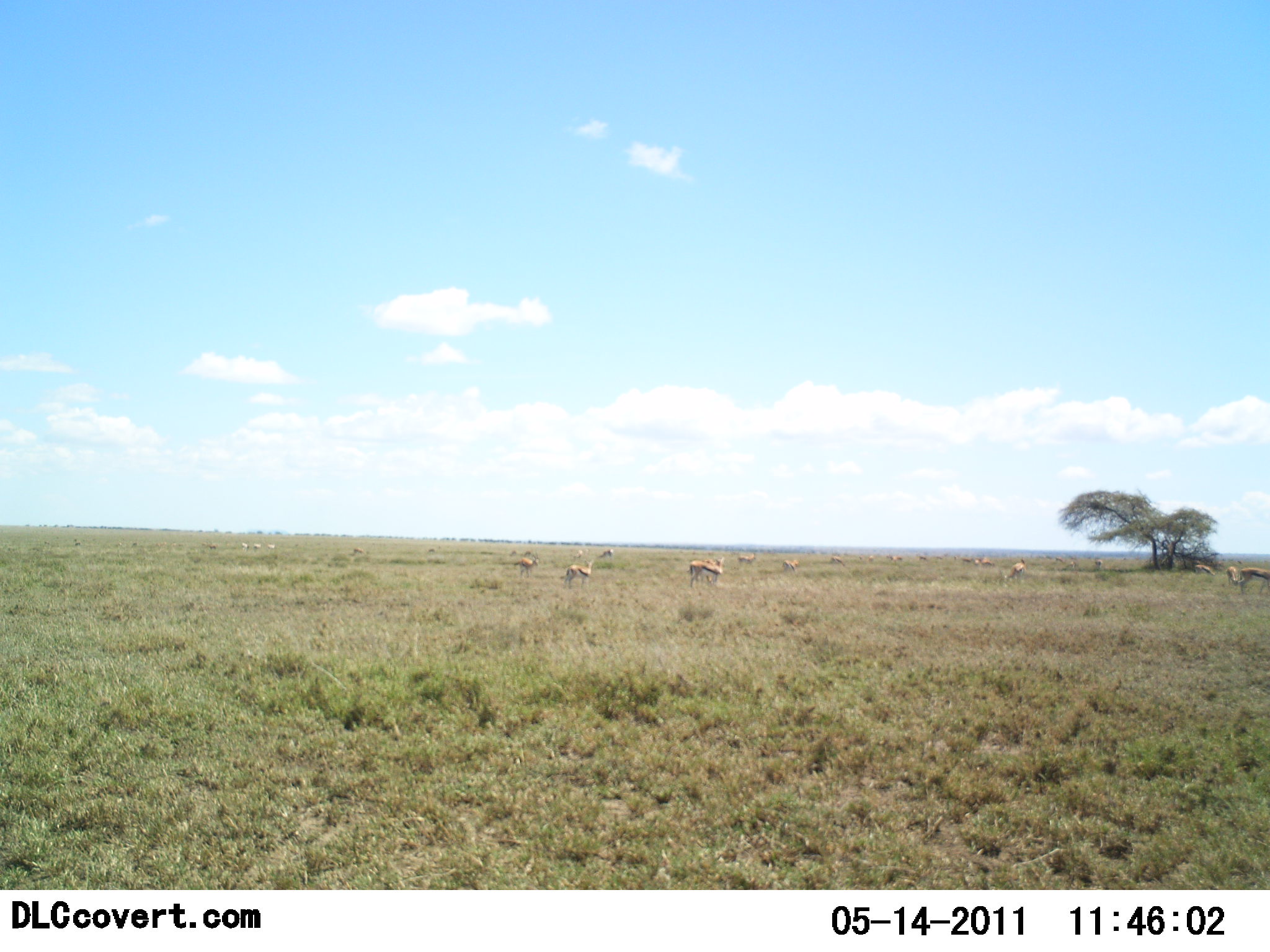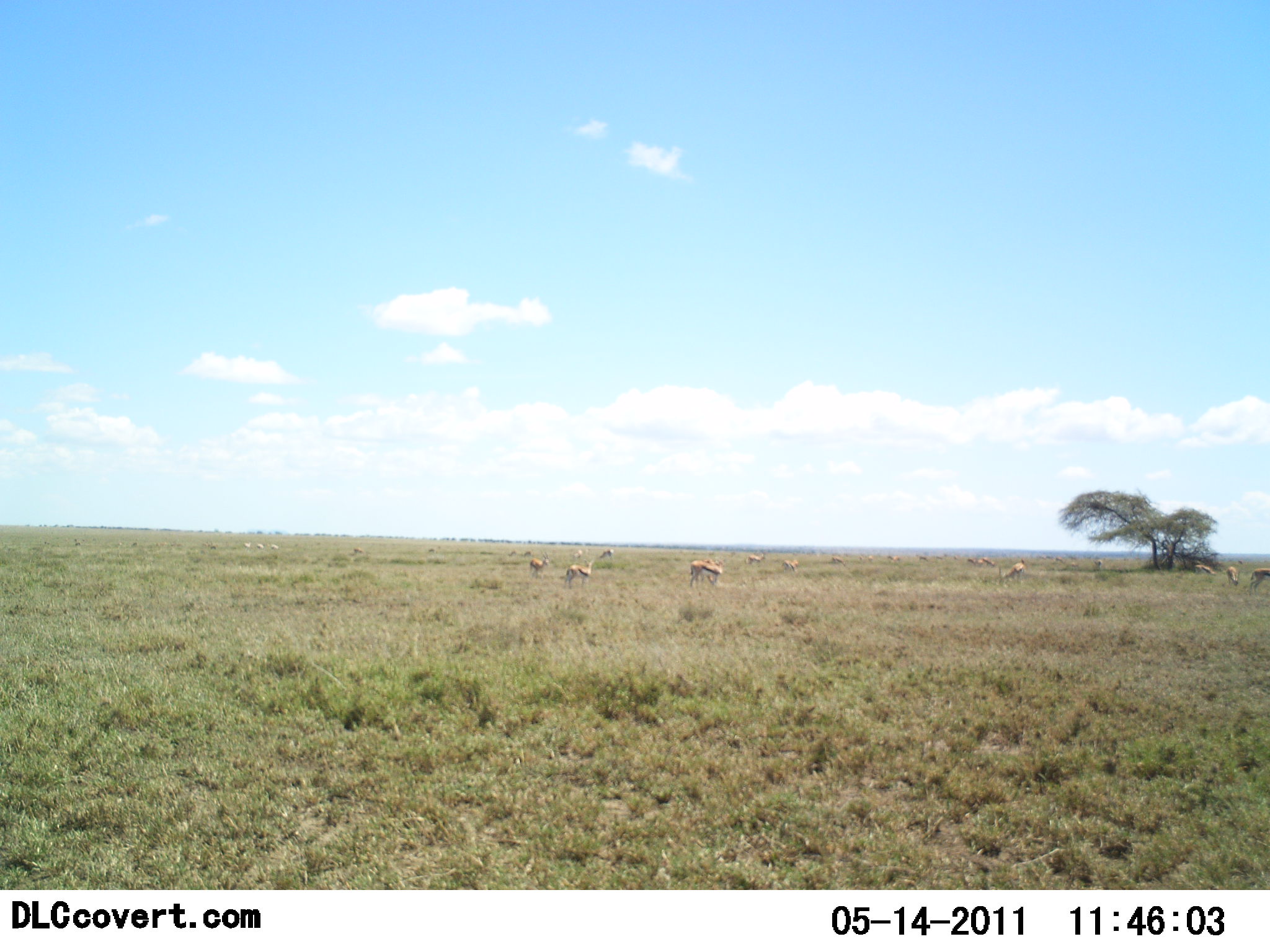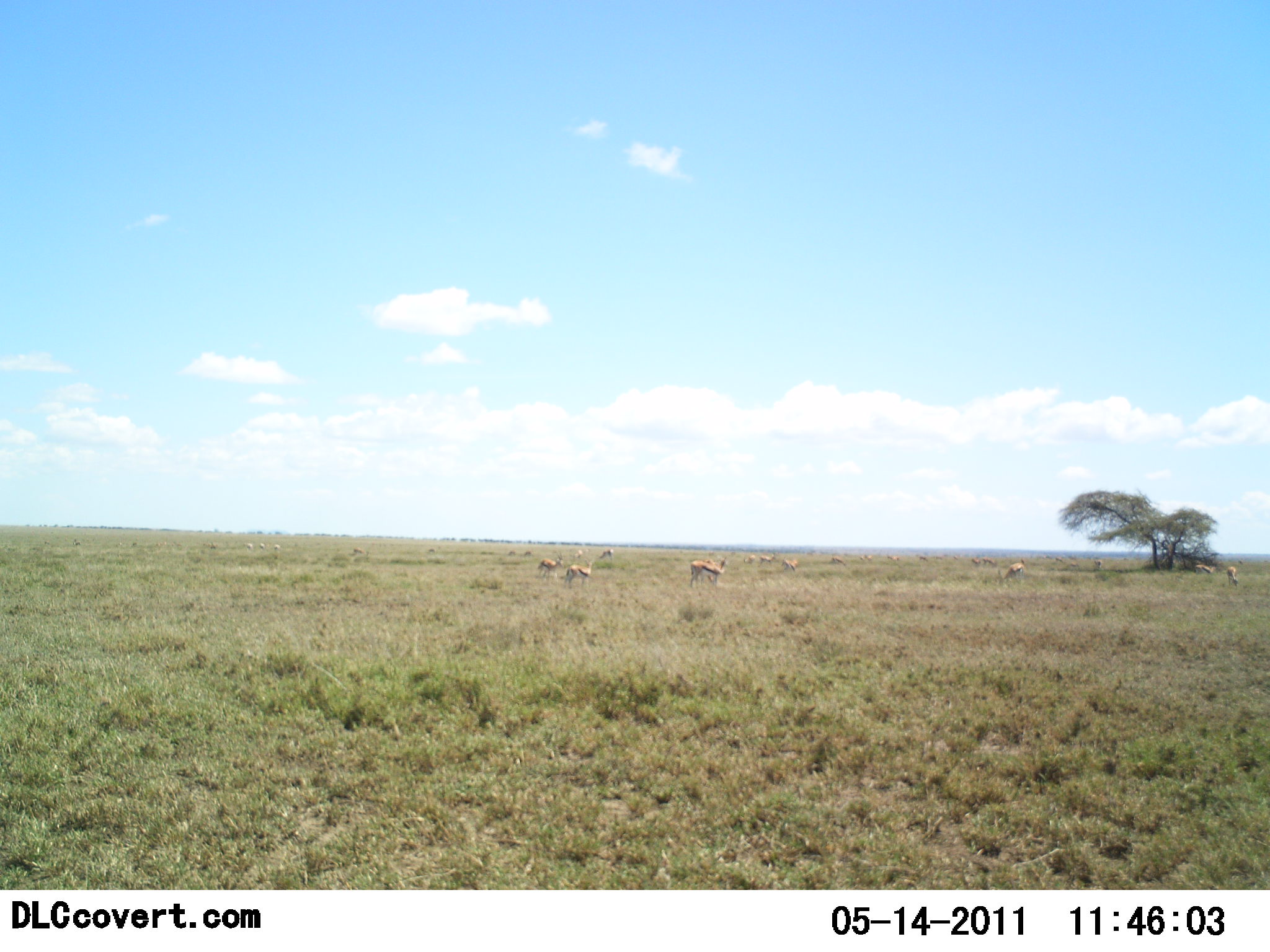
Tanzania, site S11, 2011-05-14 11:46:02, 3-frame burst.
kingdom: Animalia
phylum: Chordata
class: Mammalia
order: Artiodactyla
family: Bovidae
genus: Eudorcas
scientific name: Eudorcas thomsonii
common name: thomson's gazelle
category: gazellethomsons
Gazellethomsons (thomson's gazelle) (Eudorcas thomsonii), count 11-50. Behavior (volunteer vote fractions): standing 83%, resting 17%, moving 92%, interacting 17%. Young present (vote fraction): 0%. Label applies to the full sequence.